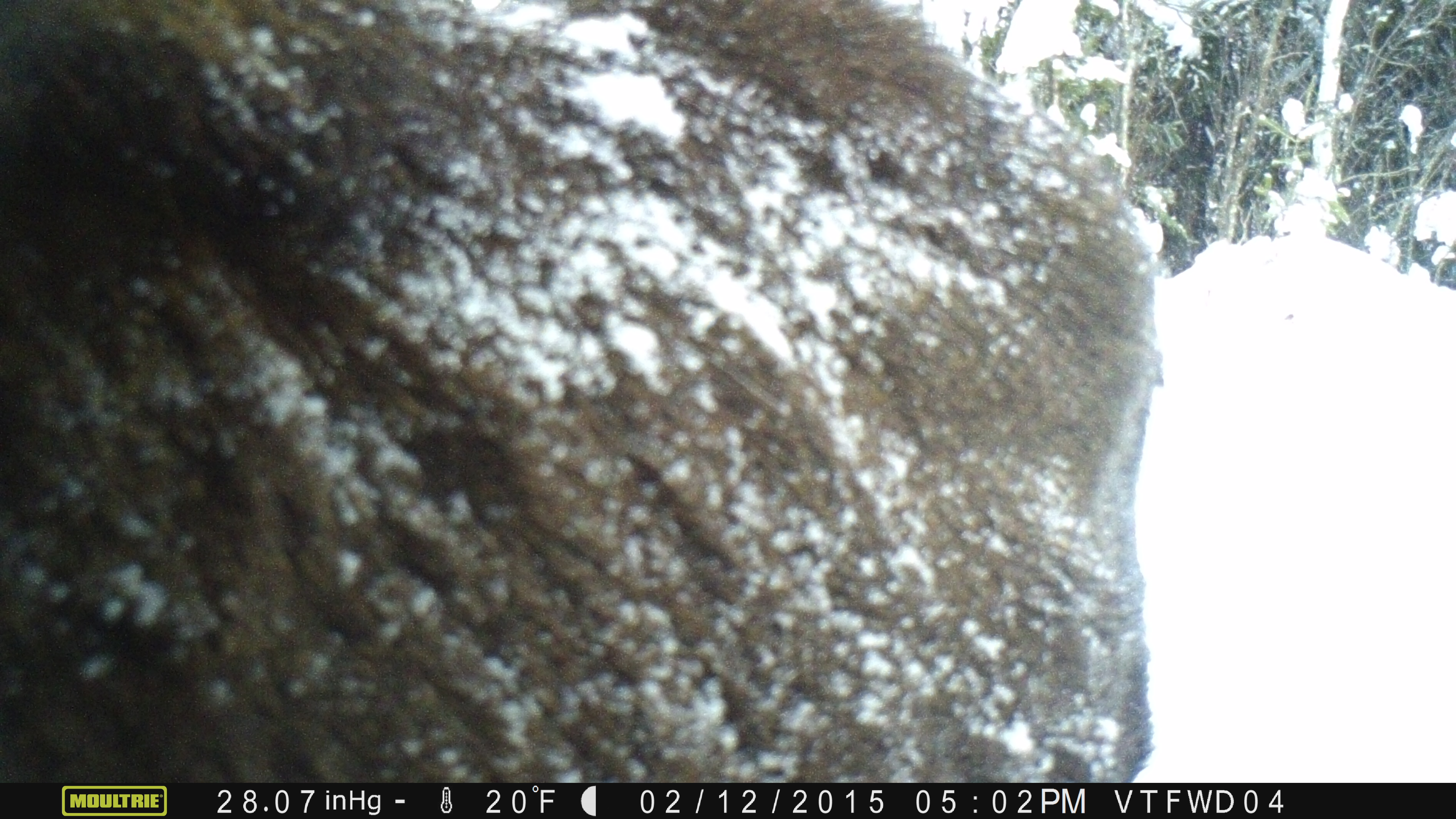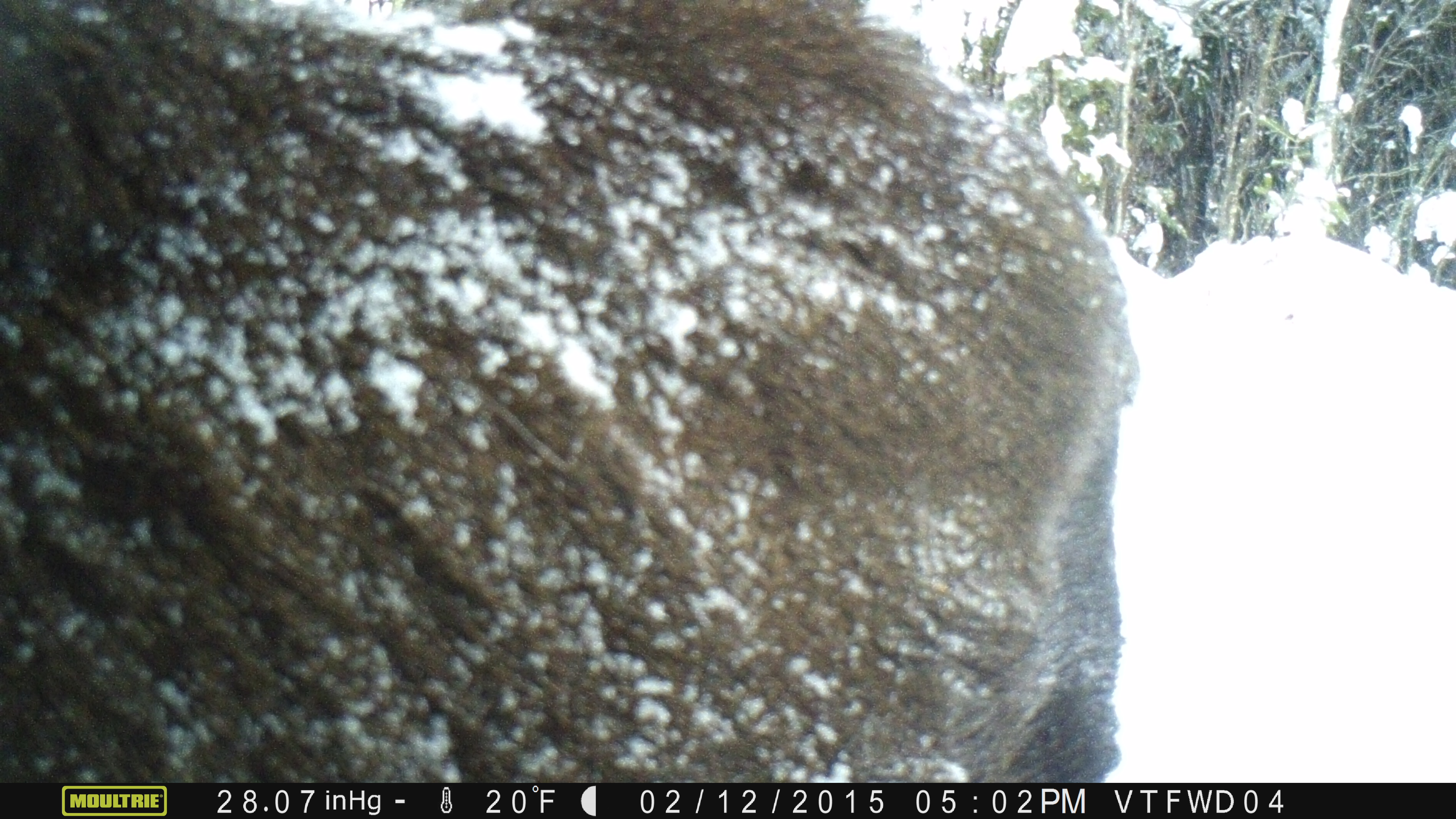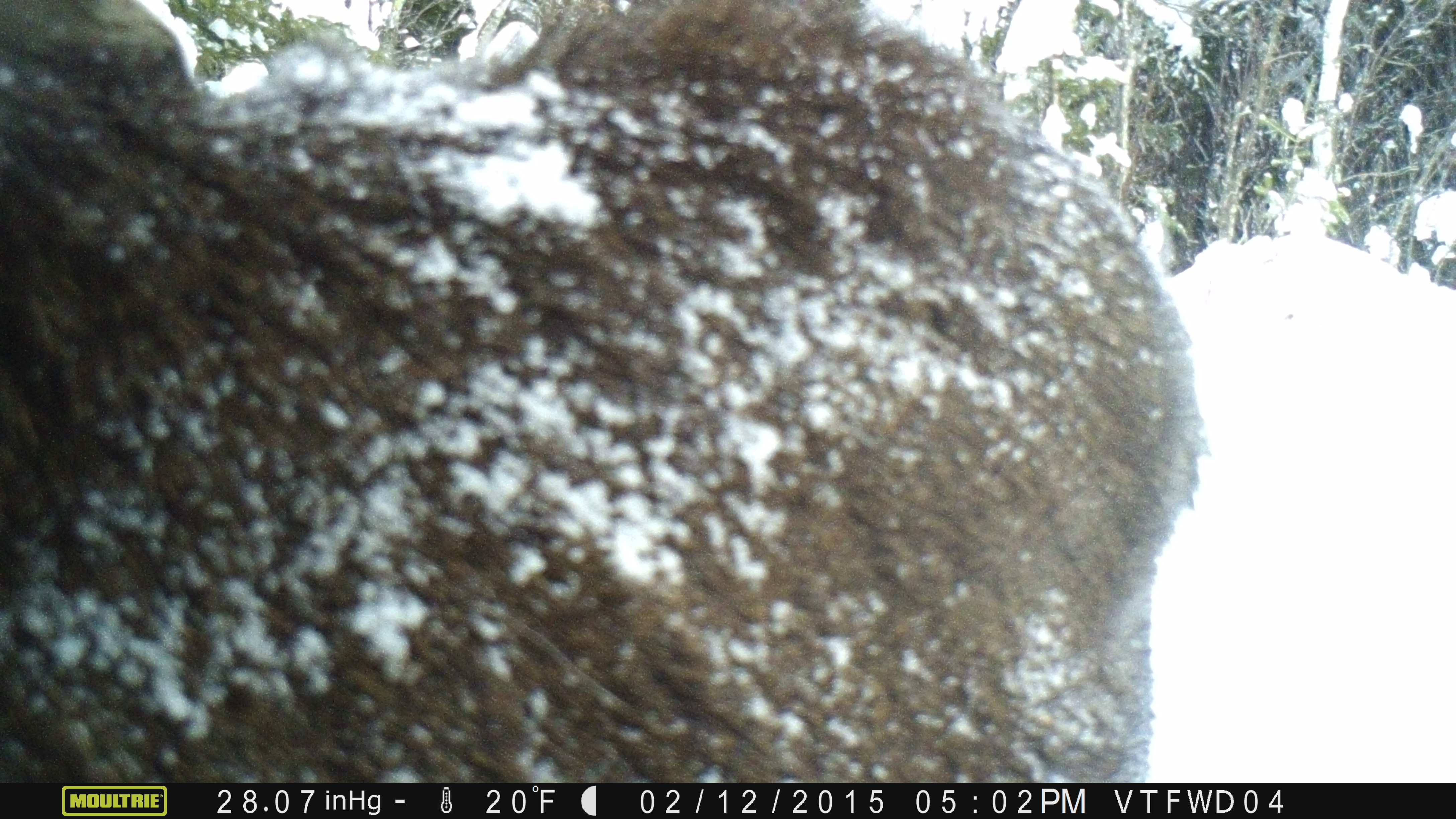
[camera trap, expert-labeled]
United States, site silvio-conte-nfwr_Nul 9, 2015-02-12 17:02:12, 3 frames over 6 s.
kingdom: Animalia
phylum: Chordata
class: Mammalia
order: Artiodactyla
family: Cervidae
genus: Alces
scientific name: Alces alces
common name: moose